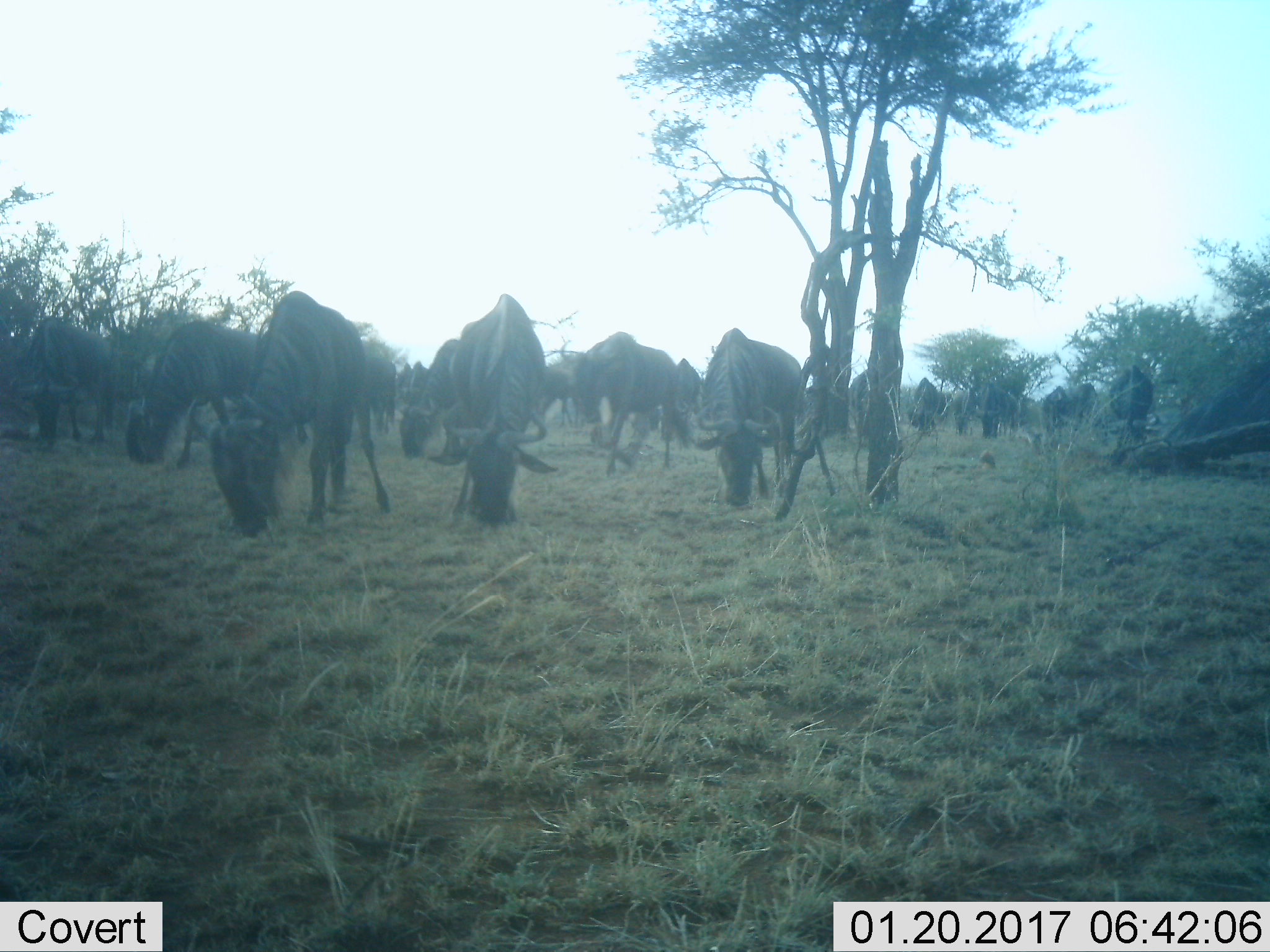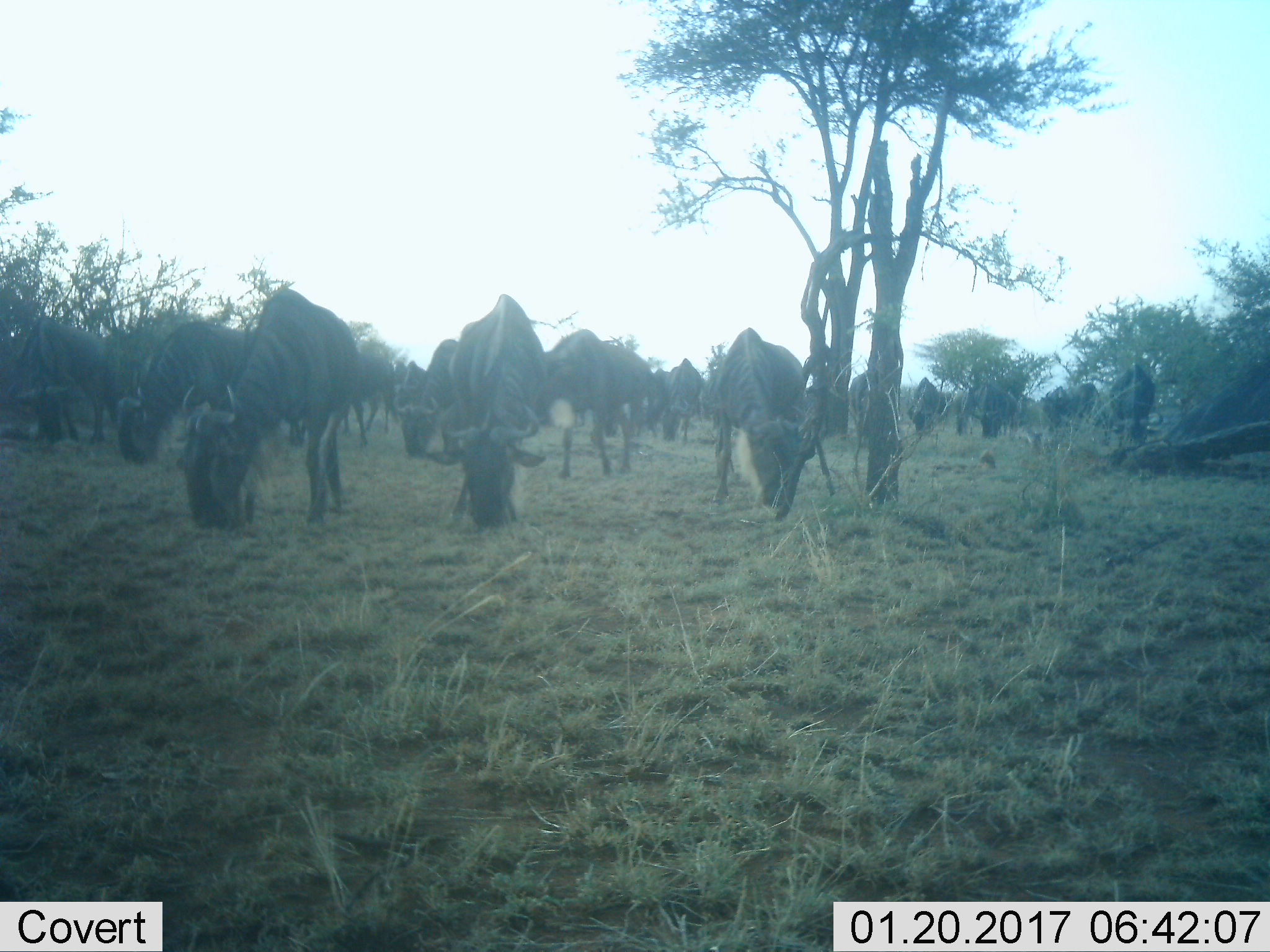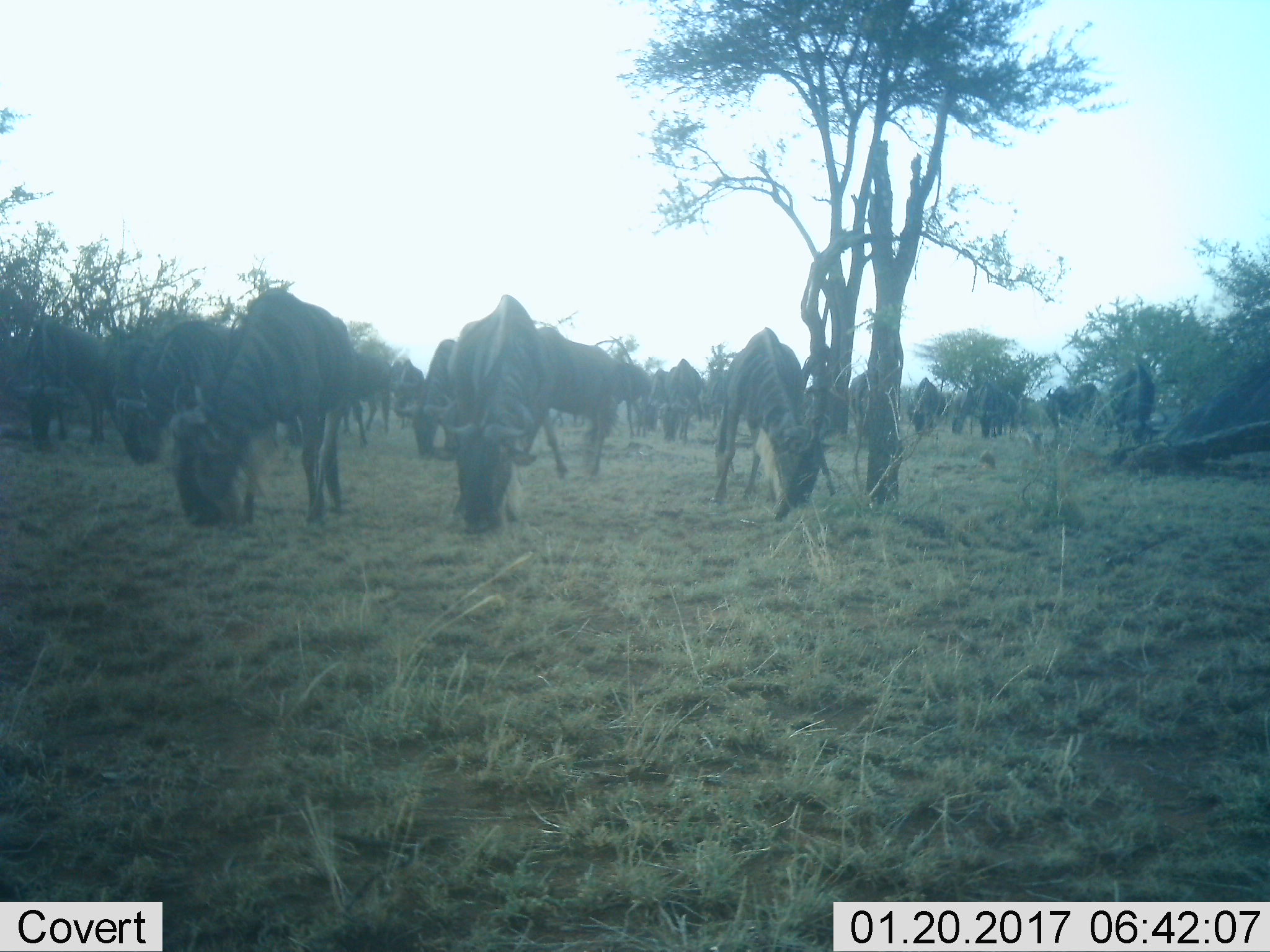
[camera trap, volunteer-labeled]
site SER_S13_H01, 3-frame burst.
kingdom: Animalia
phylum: Chordata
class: Mammalia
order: Artiodactyla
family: Bovidae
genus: Connochaetes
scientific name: Connochaetes taurinus taurinus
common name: blue wildebeest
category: wildebeestblue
Wildebeestblue (blue wildebeest) (Connochaetes taurinus taurinus), count 11-50. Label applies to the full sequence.